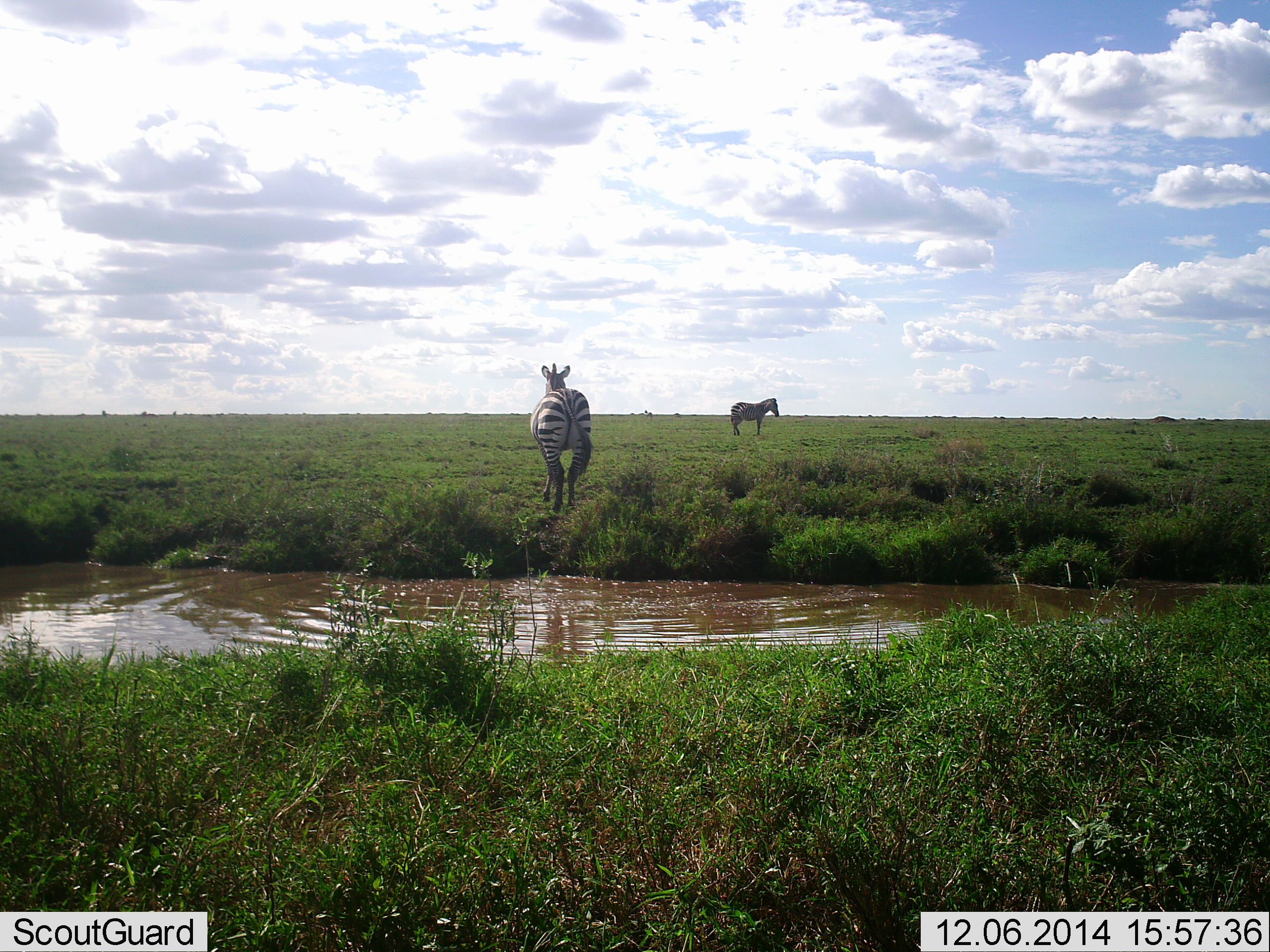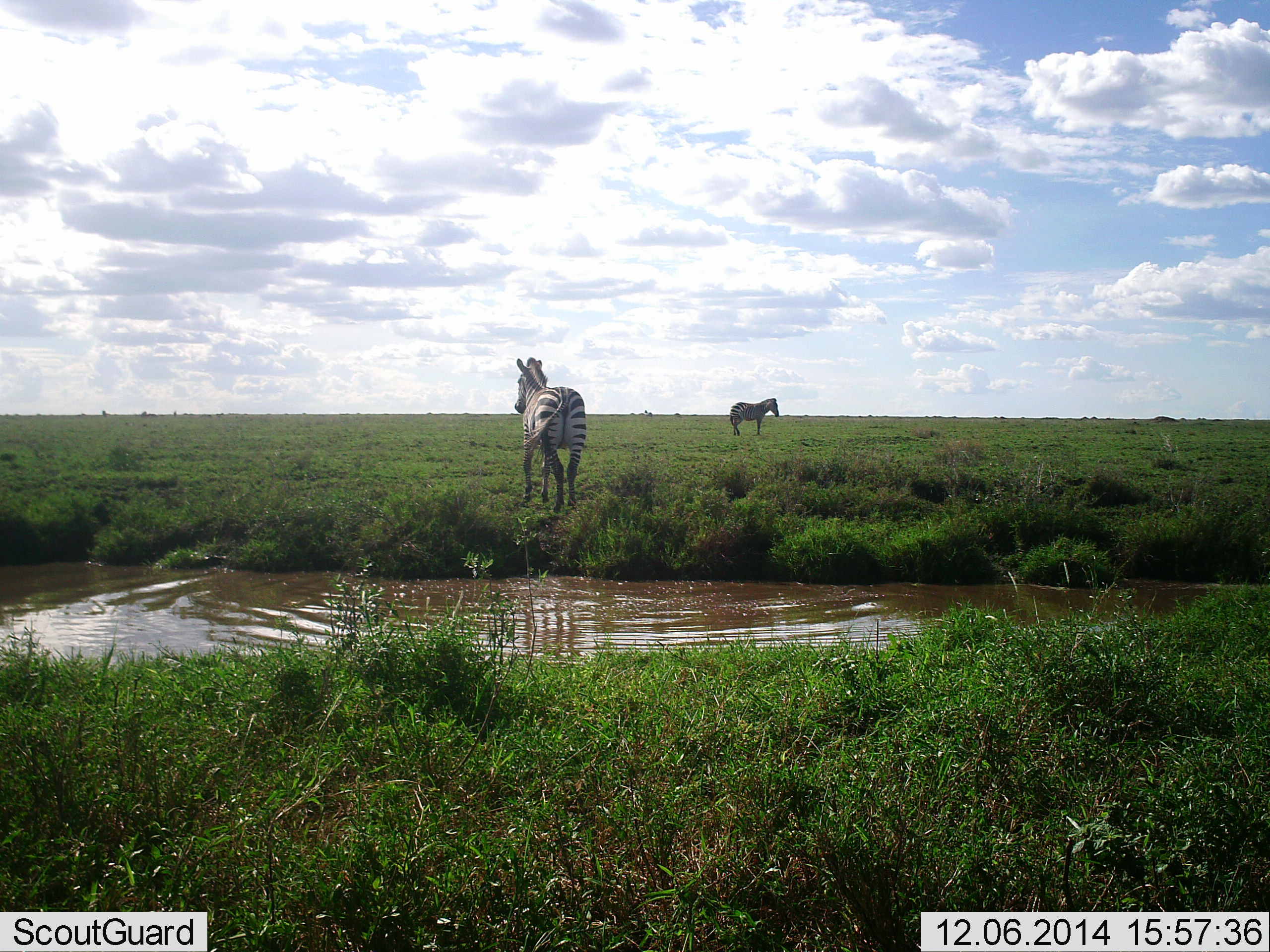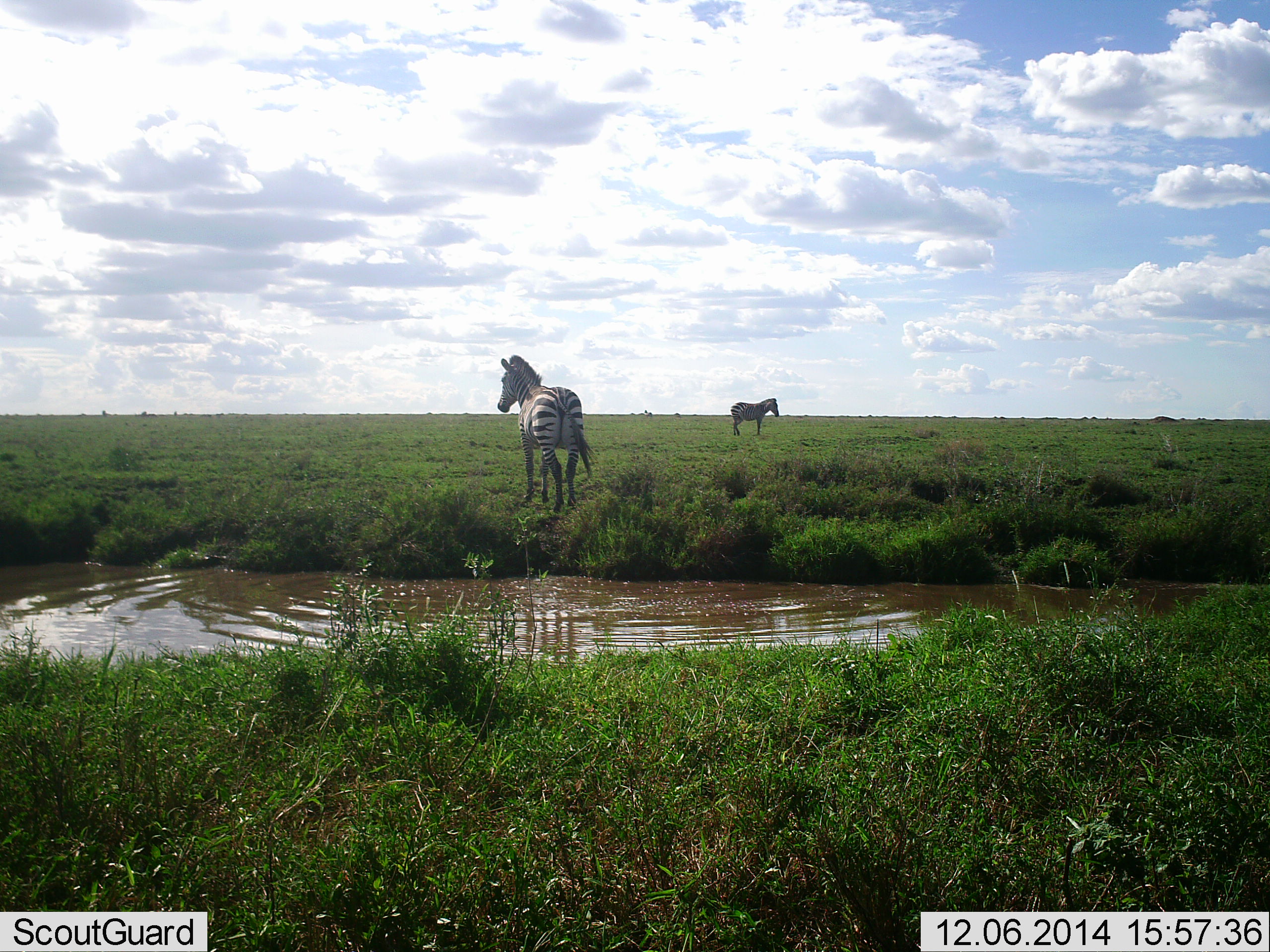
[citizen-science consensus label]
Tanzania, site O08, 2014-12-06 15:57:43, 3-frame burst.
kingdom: Animalia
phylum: Chordata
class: Mammalia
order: Perissodactyla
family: Equidae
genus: Equus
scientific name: Equus quagga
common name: plains zebra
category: zebra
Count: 2.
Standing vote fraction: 90%.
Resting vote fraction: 0%.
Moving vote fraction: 40%.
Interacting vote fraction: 0%.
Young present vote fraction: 0%.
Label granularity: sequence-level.